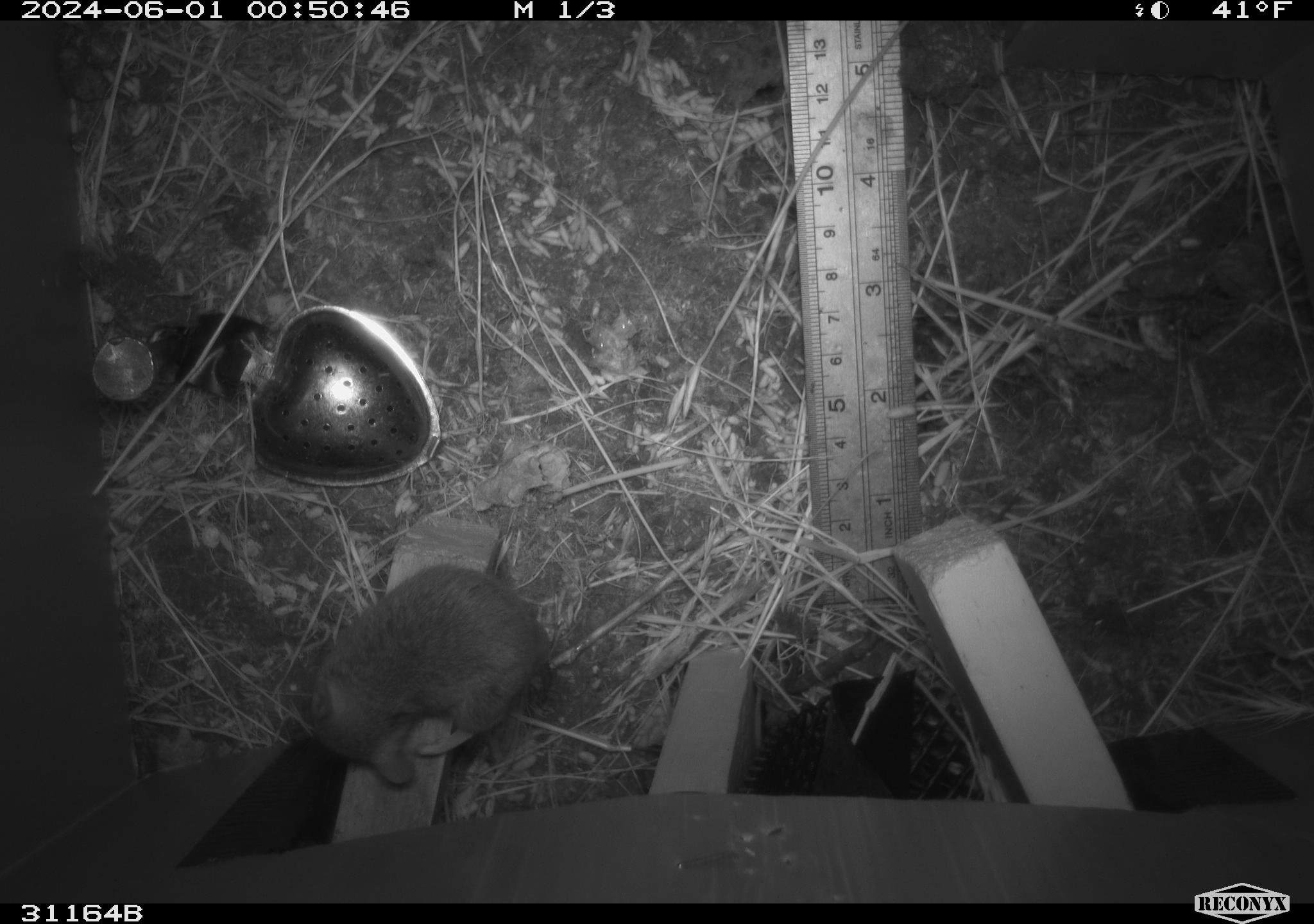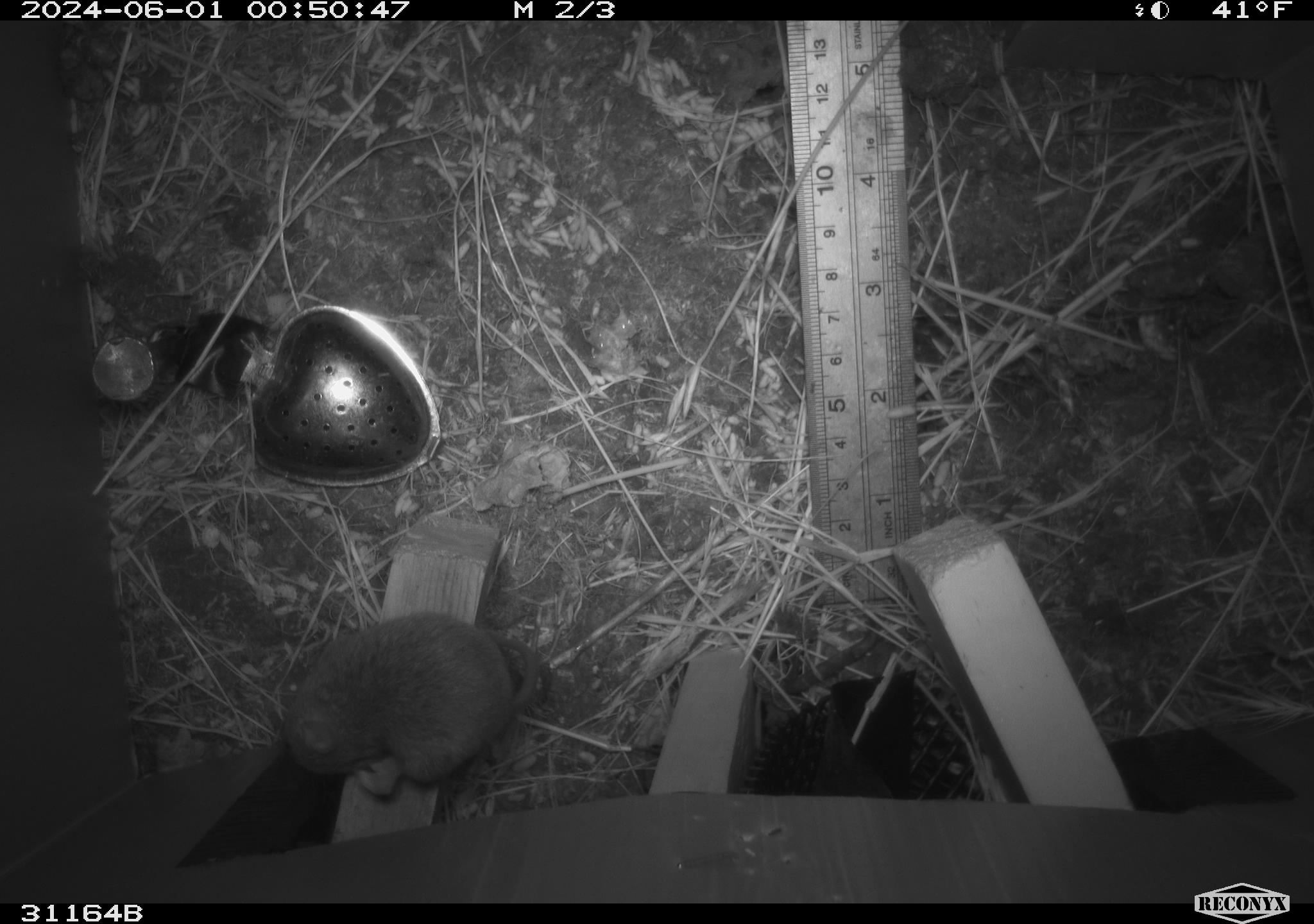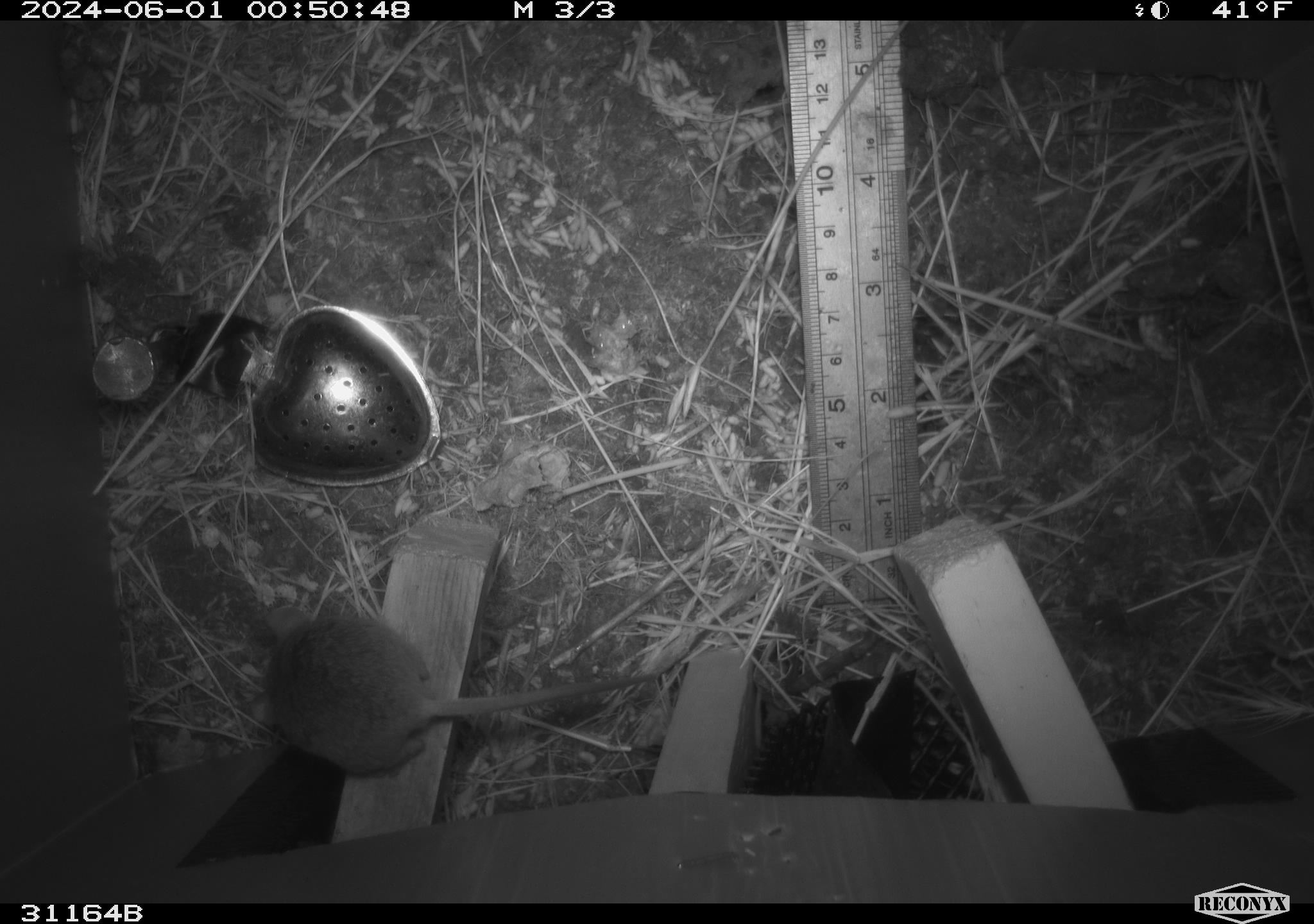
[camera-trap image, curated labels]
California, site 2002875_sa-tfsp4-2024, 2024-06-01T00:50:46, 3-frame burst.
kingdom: Animalia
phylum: Chordata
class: Mammalia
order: Rodentia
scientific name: Rodentia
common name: mouse species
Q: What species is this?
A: Mouse species (Rodentia).